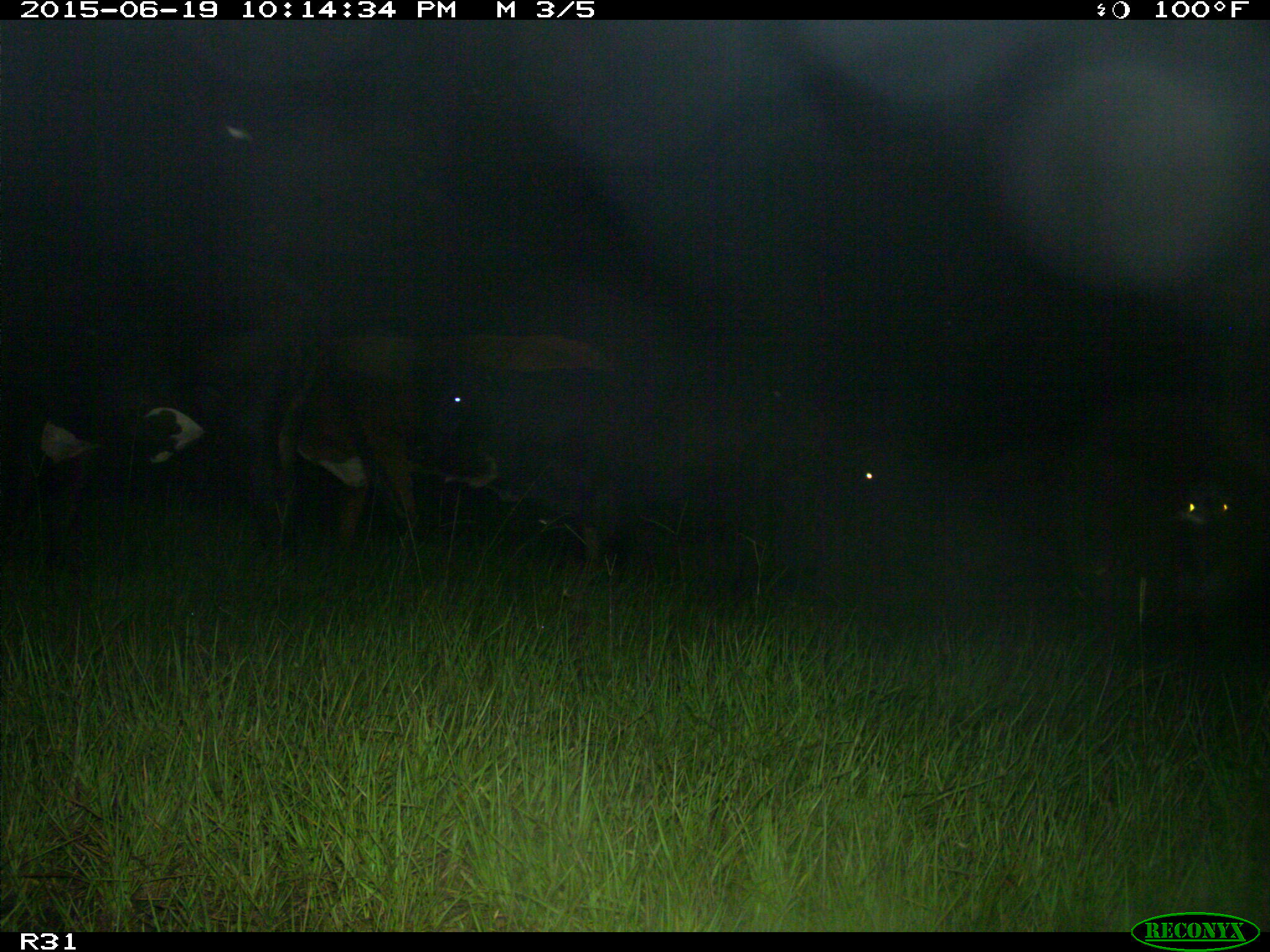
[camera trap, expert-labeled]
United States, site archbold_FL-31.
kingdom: Animalia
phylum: Chordata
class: Mammalia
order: Artiodactyla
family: Bovidae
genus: Bos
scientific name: Bos taurus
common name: domestic cow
Bos taurus (domestic cow).